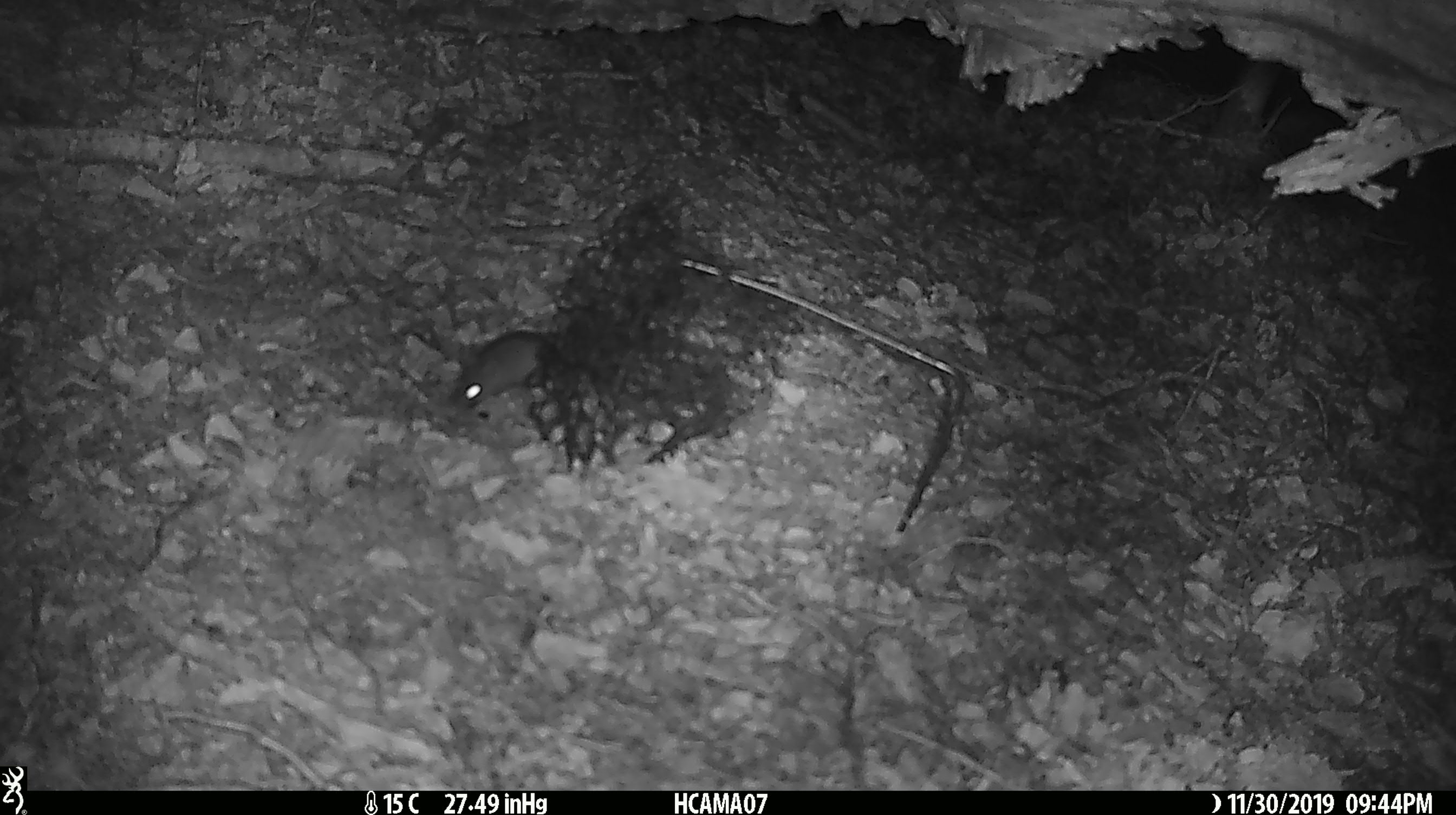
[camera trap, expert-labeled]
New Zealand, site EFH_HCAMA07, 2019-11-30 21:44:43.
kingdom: Animalia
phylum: Chordata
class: Mammalia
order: Rodentia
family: Muridae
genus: Mus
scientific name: Mus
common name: mouse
Mouse (Mus).